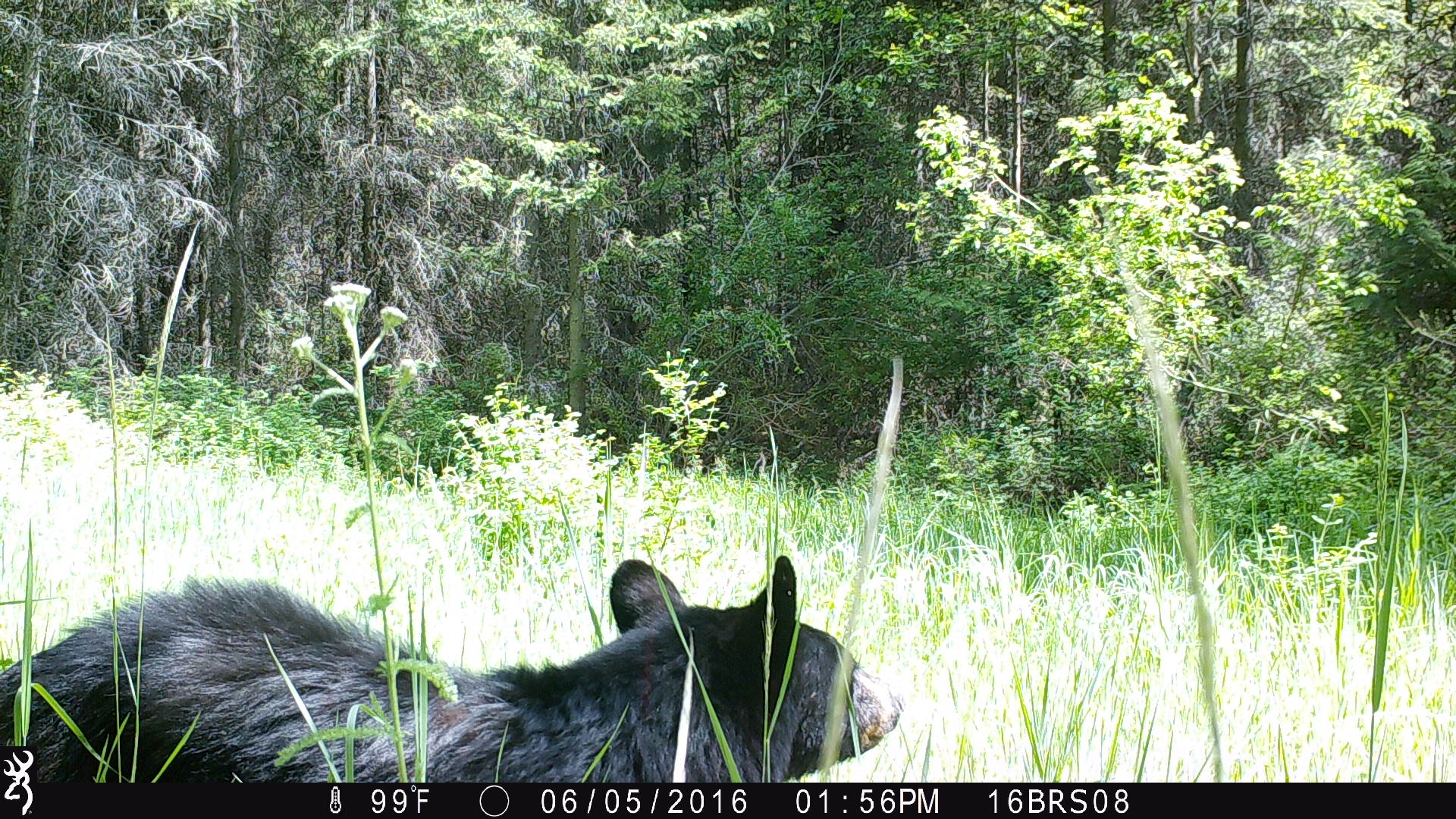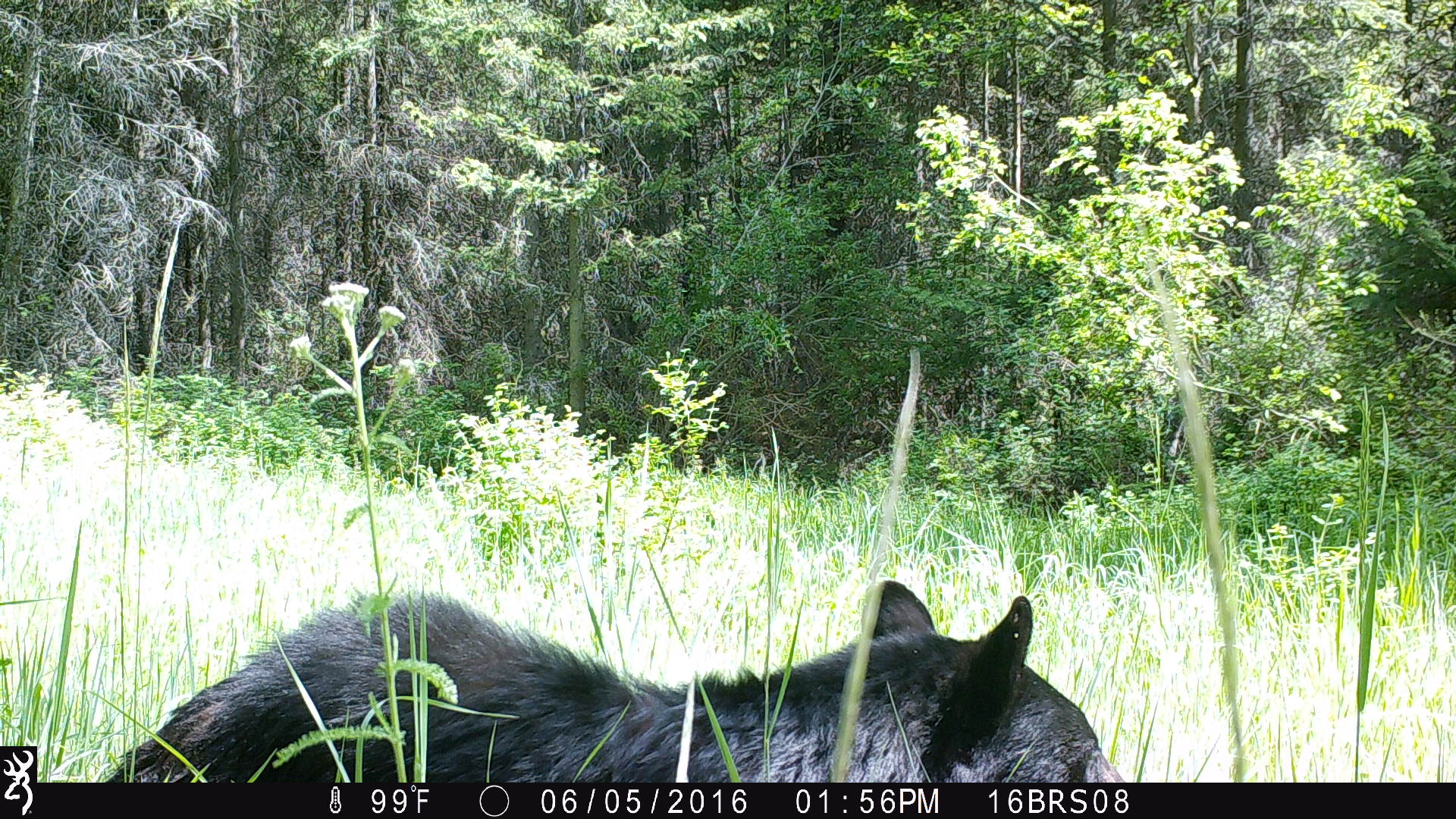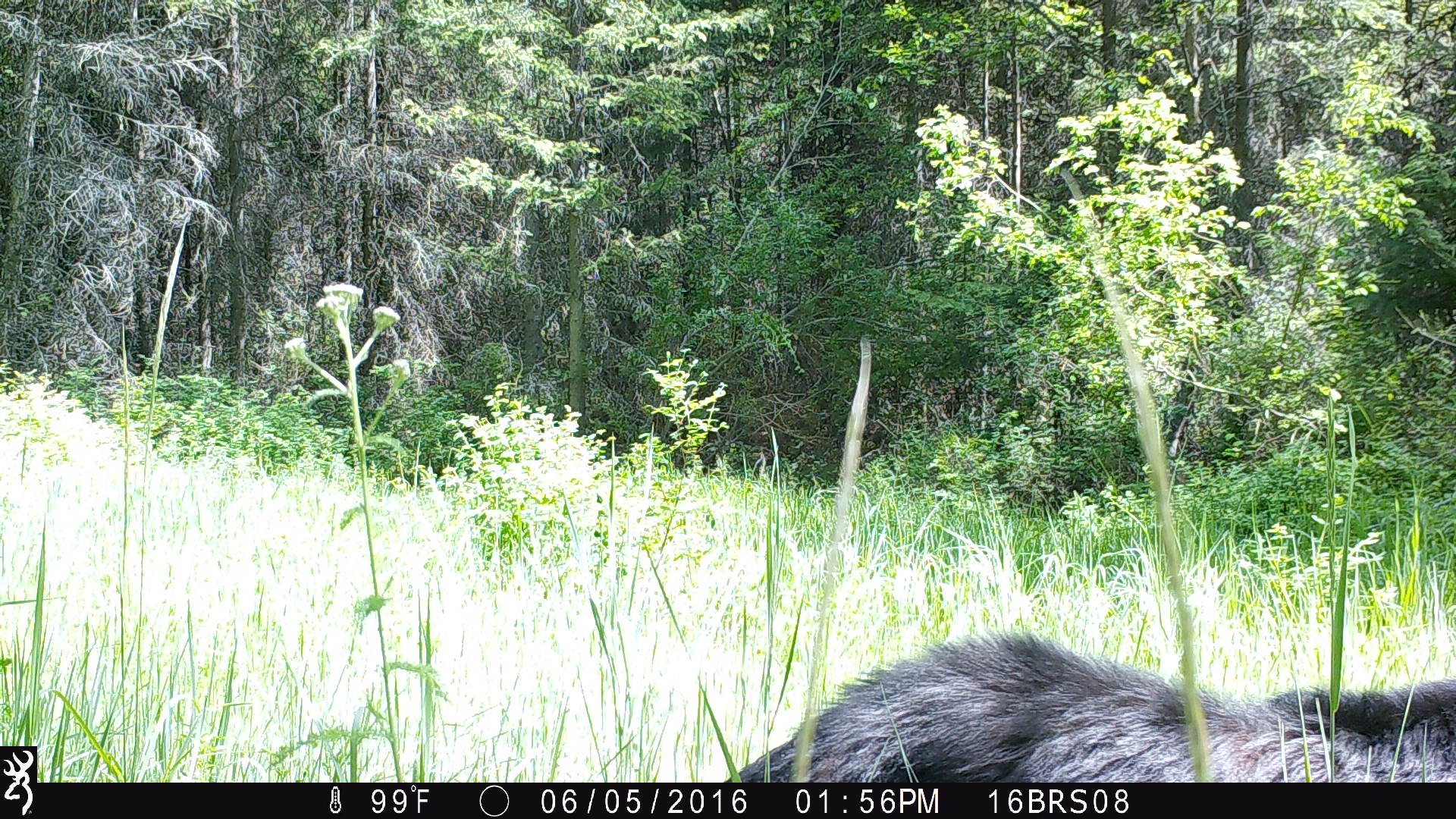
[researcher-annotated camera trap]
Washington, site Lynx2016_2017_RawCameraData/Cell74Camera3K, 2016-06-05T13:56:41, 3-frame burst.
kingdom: Animalia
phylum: Chordata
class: Mammalia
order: Carnivora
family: Ursidae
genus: Ursus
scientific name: Ursus americanus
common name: american black bear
Ursus americanus (american black bear). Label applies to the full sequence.